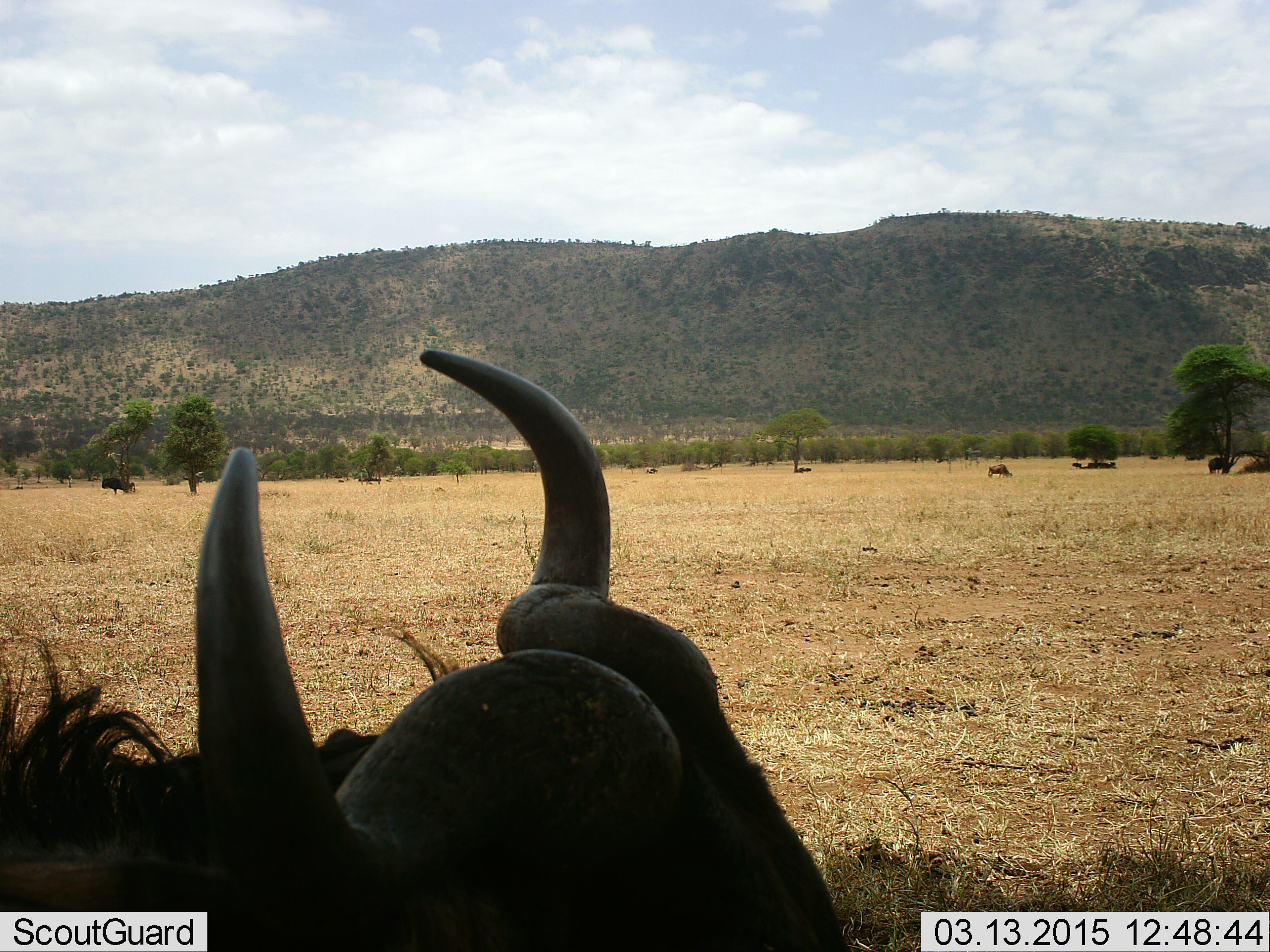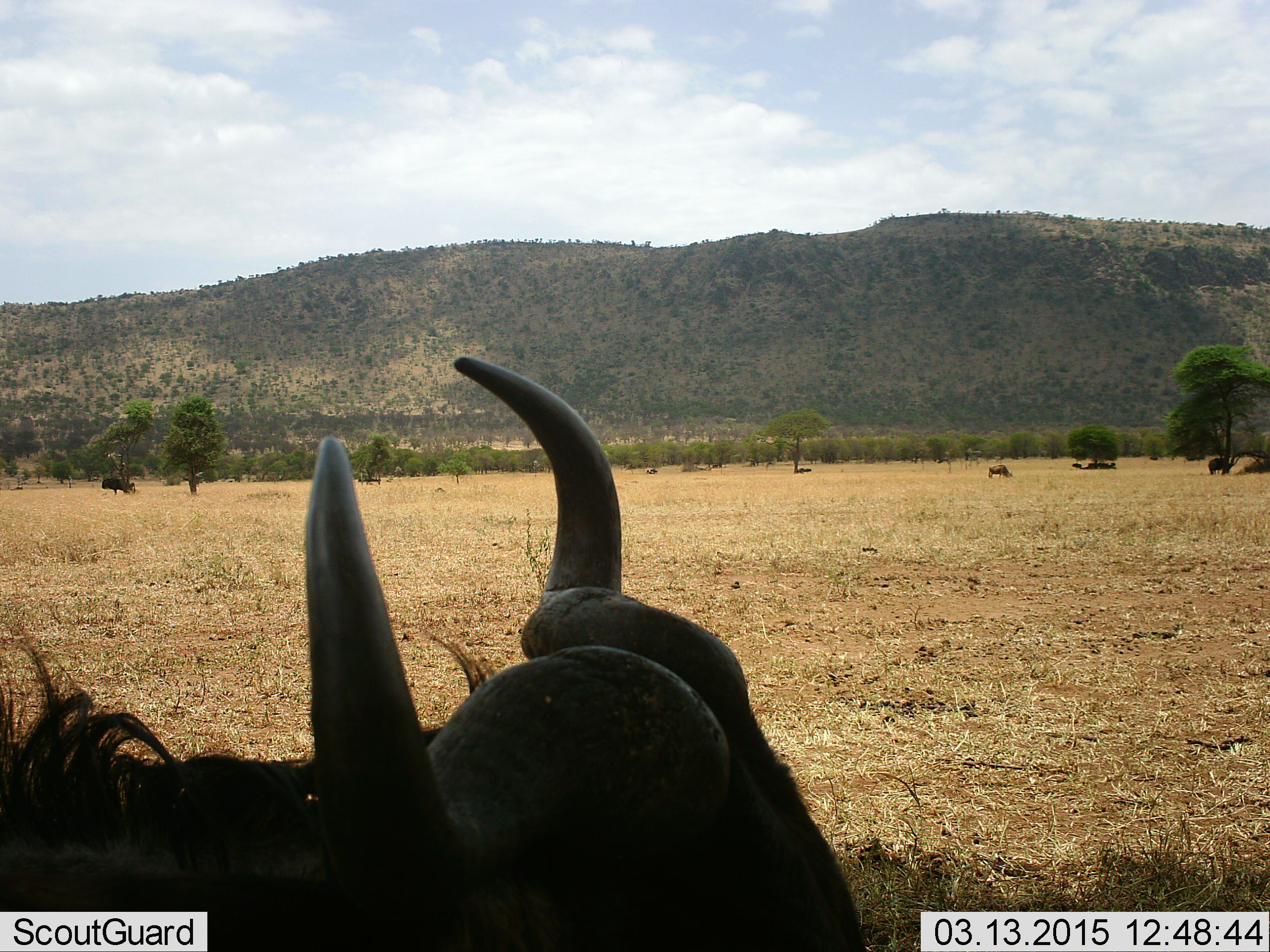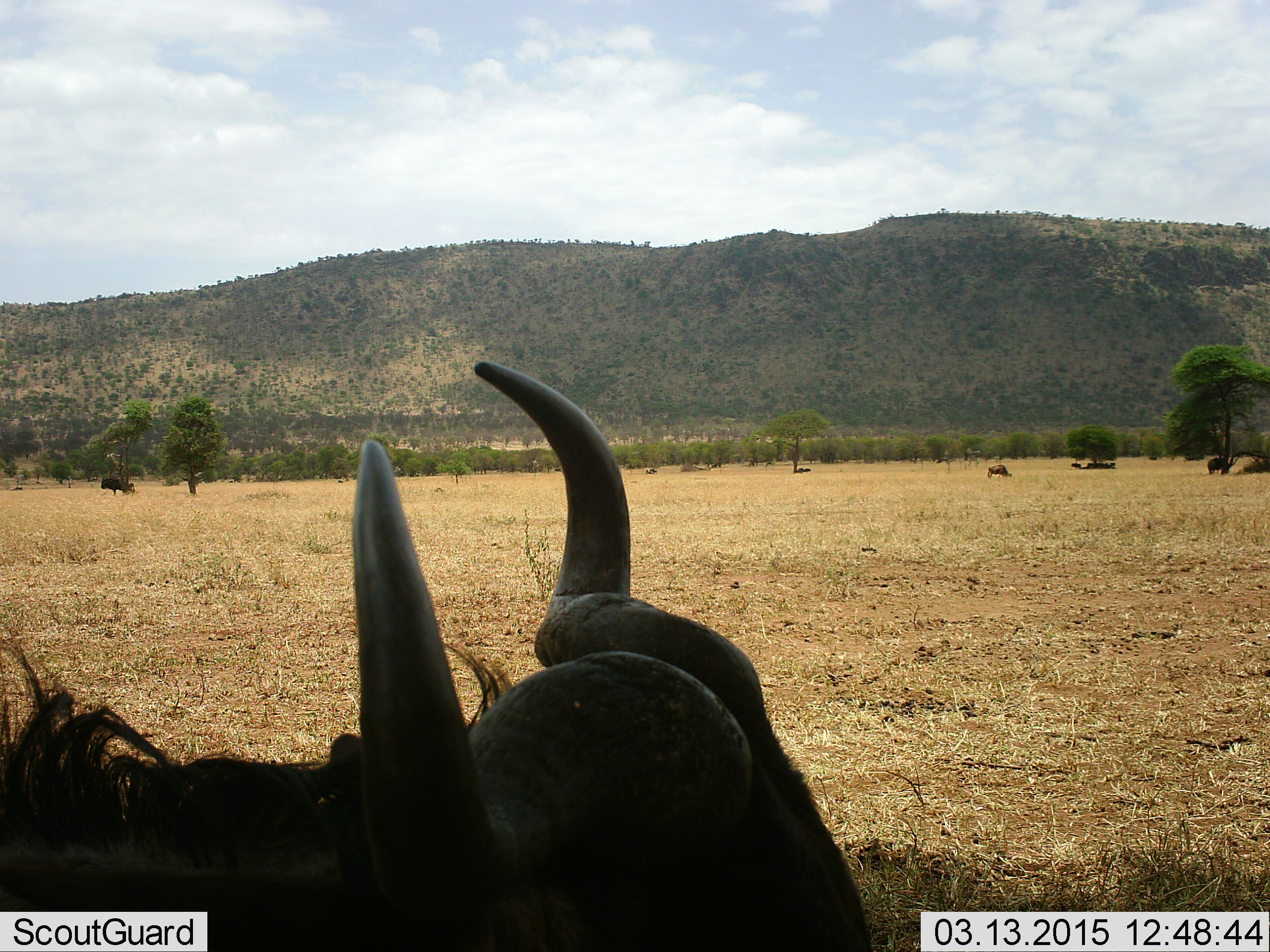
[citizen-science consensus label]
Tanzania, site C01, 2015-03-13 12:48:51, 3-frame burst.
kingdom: Animalia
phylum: Chordata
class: Mammalia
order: Artiodactyla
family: Bovidae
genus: Connochaetes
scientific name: Connochaetes taurinus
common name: blue wildebeest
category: wildebeest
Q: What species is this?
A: Wildebeest (blue wildebeest) (Connochaetes taurinus).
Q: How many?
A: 6.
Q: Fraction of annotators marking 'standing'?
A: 60%.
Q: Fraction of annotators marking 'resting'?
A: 50%.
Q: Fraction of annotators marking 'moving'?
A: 10%.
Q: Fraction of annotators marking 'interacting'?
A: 0%.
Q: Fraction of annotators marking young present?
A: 0%.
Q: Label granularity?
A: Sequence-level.